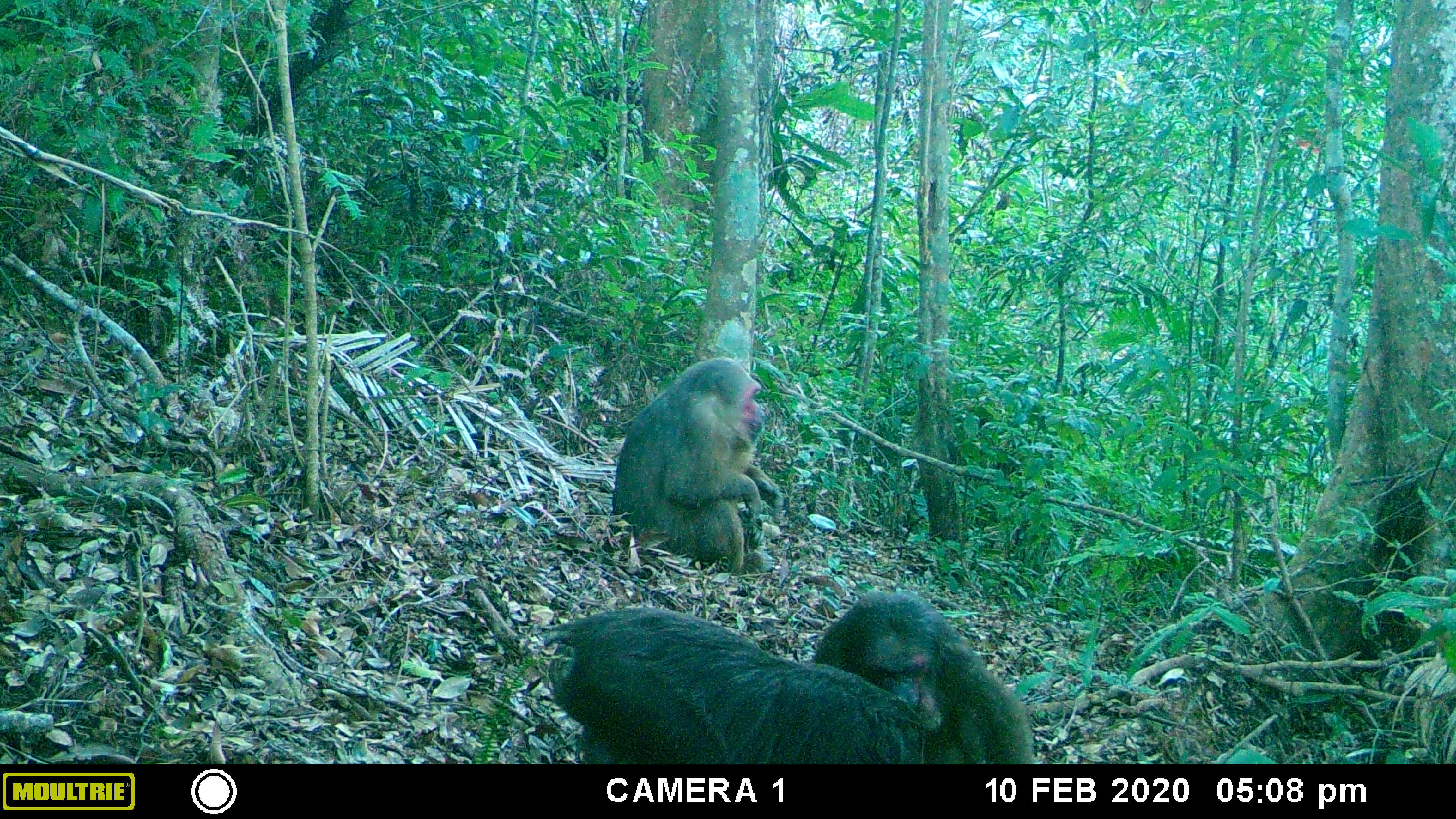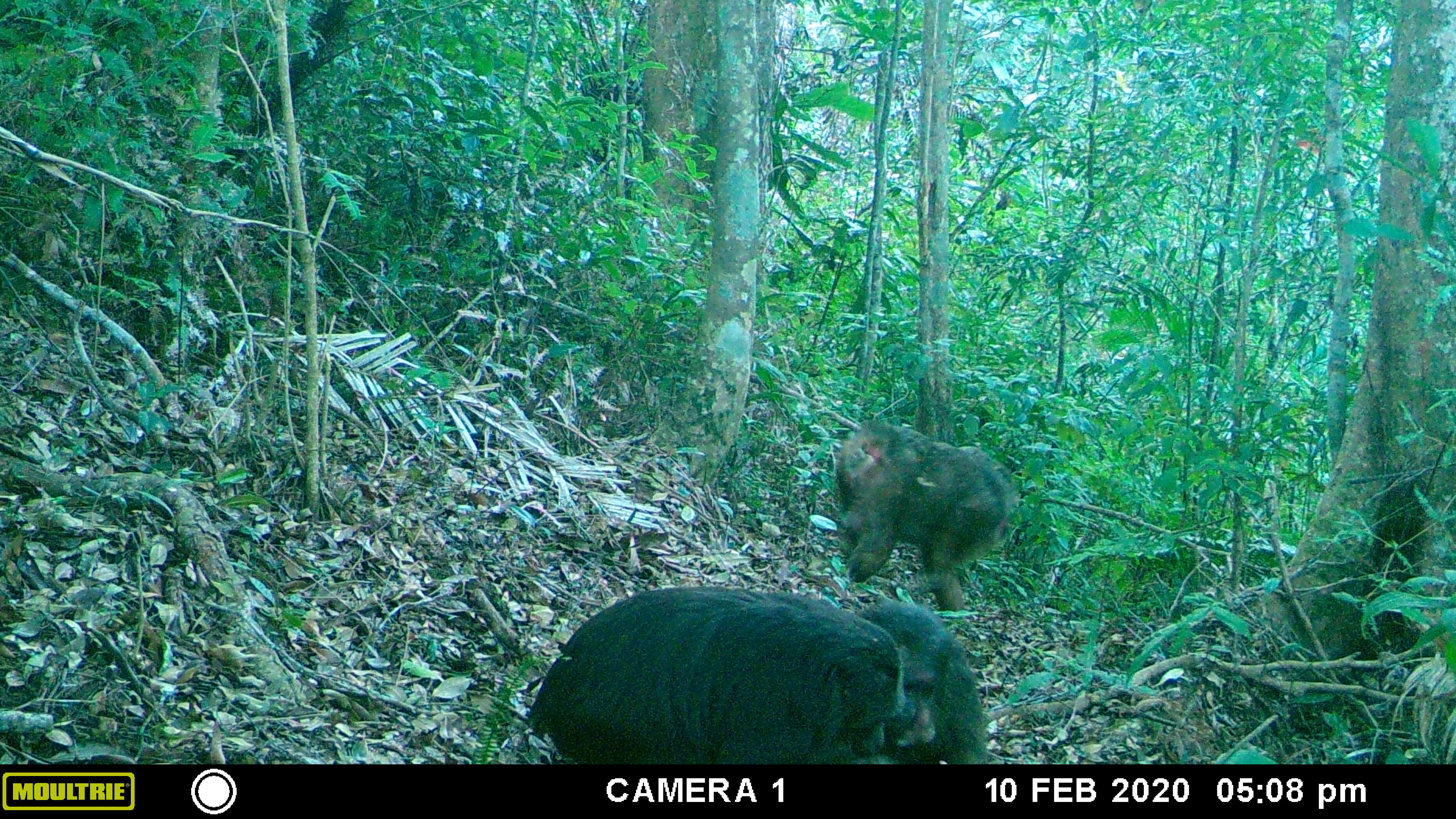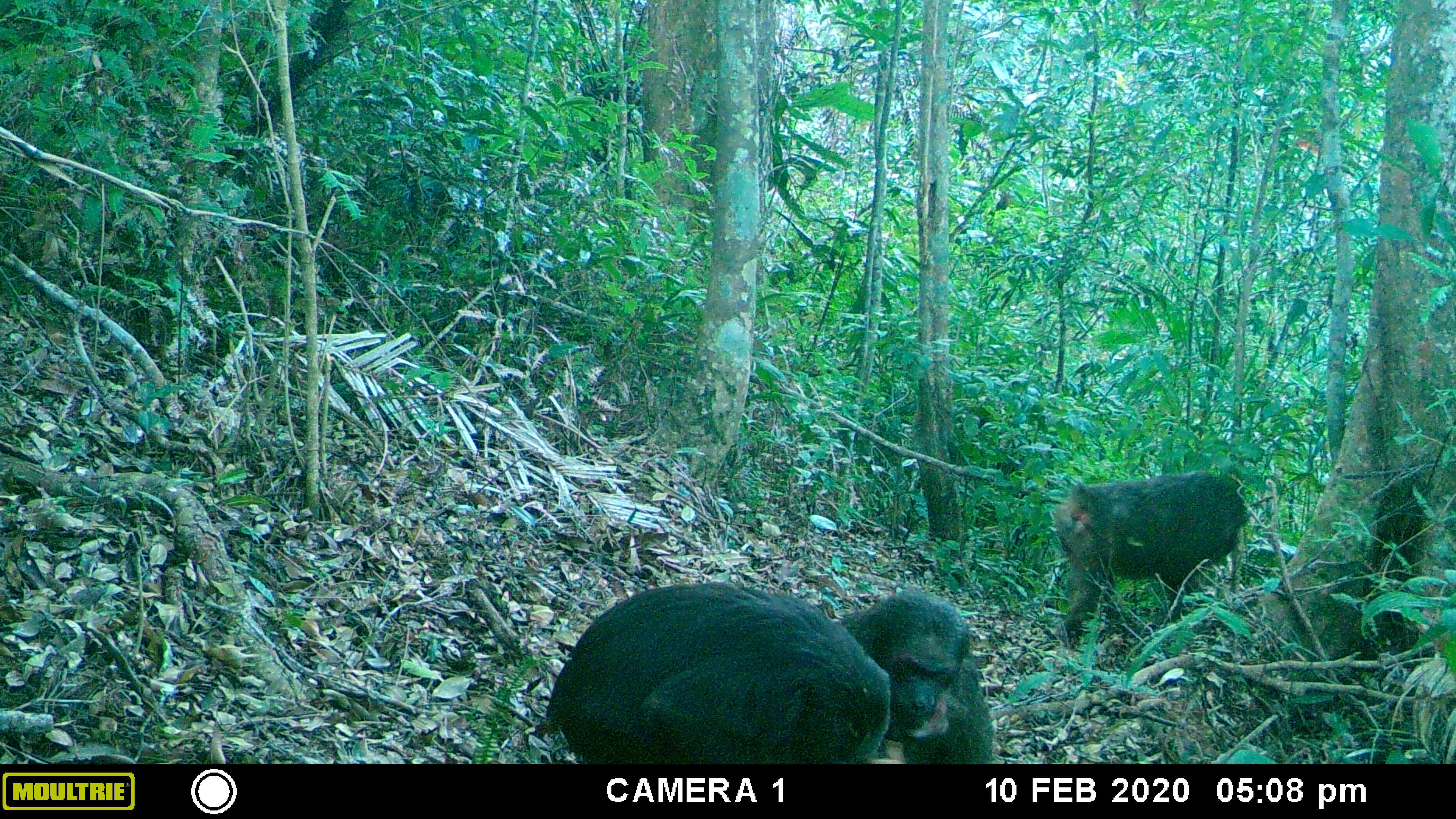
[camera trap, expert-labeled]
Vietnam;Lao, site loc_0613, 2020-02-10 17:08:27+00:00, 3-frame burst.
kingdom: Animalia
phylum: Chordata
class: Mammalia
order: Primates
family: Cercopithecidae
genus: Macaca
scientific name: Macaca arctoides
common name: stump-tailed macaque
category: stump tailed macaque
Stump tailed macaque (stump-tailed macaque) (Macaca arctoides). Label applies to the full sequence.